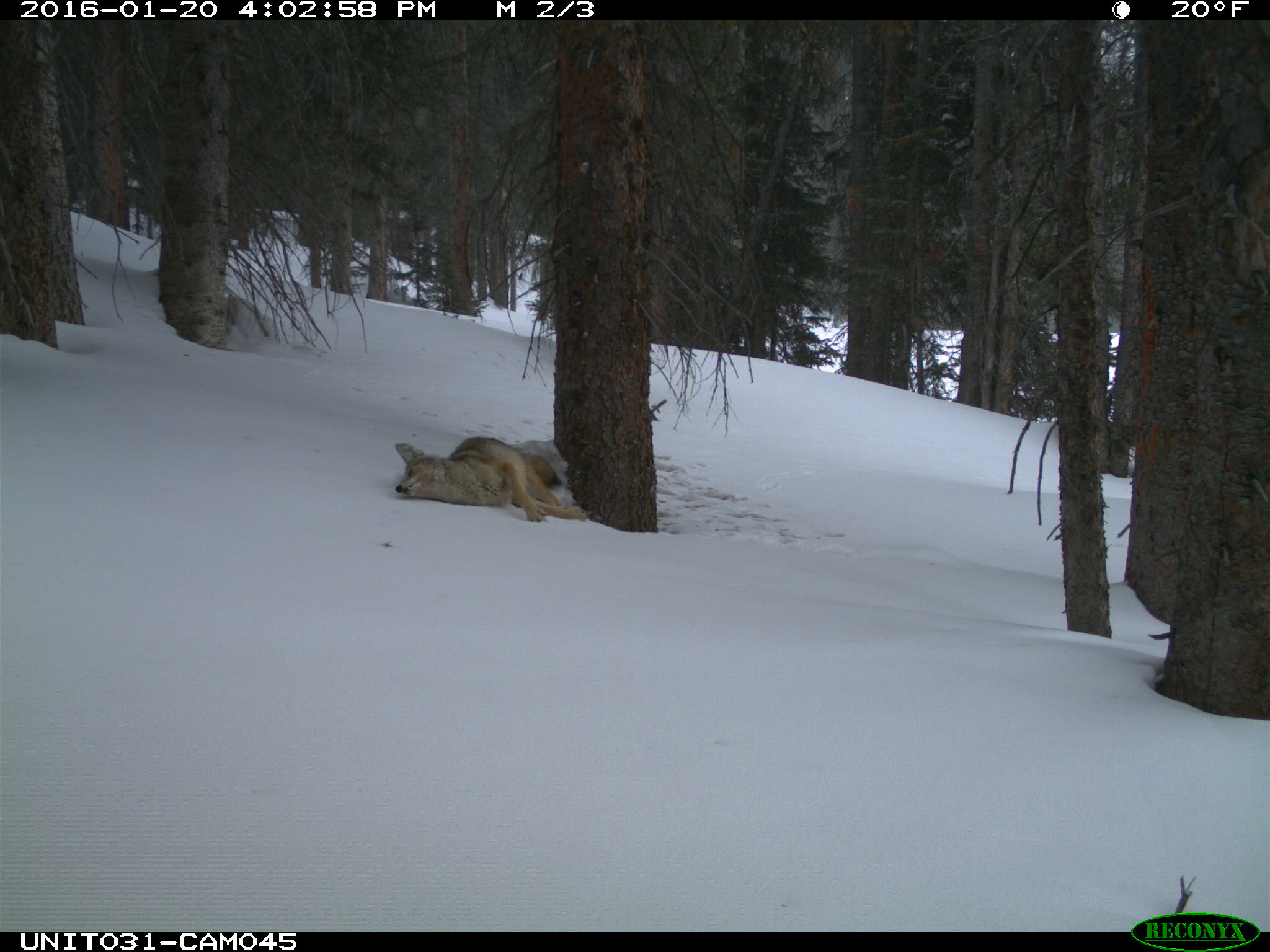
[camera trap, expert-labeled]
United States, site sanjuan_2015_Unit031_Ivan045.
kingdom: Animalia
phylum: Chordata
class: Mammalia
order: Carnivora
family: Canidae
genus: Canis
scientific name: Canis latrans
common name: coyote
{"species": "Canis latrans (coyote)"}